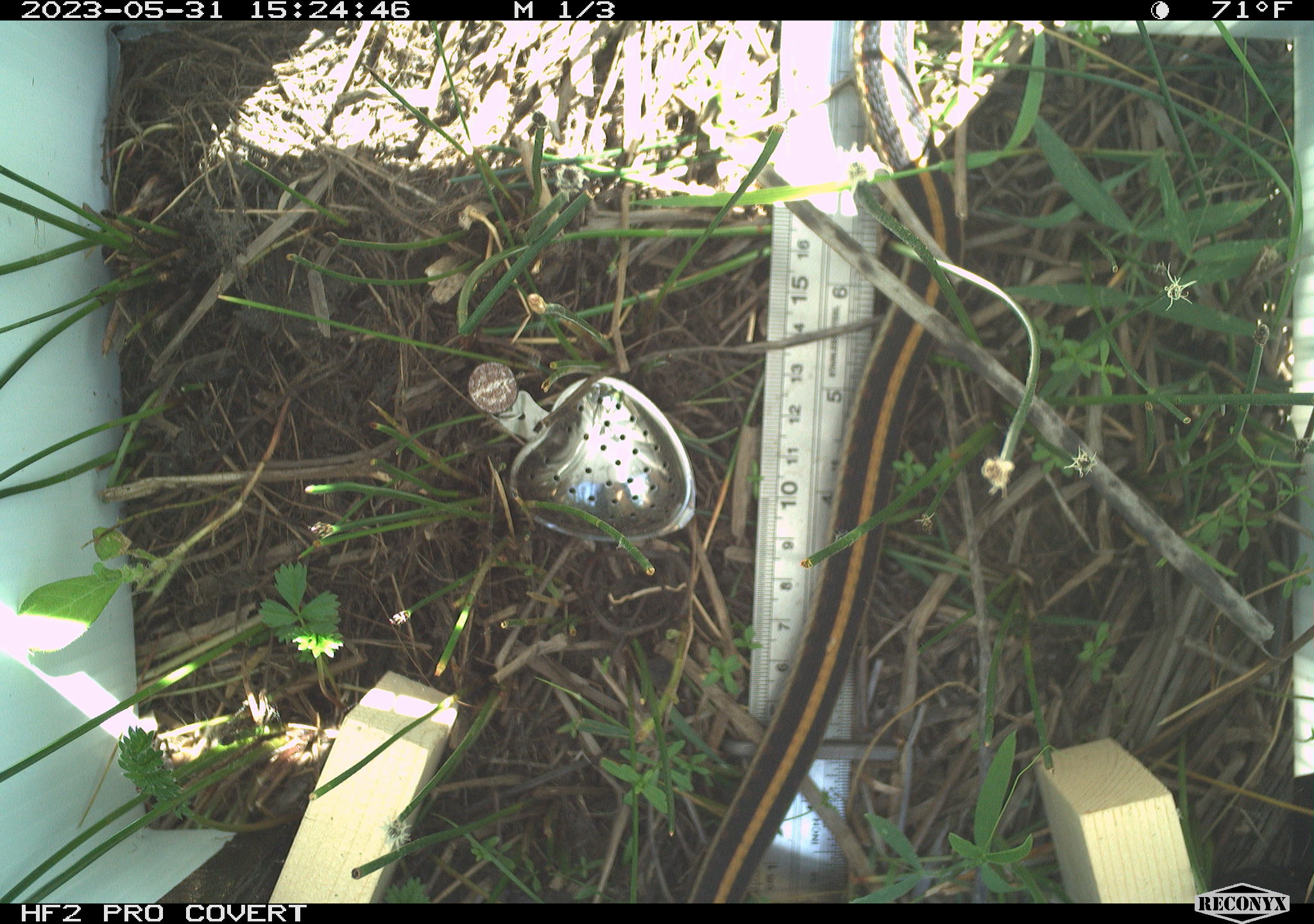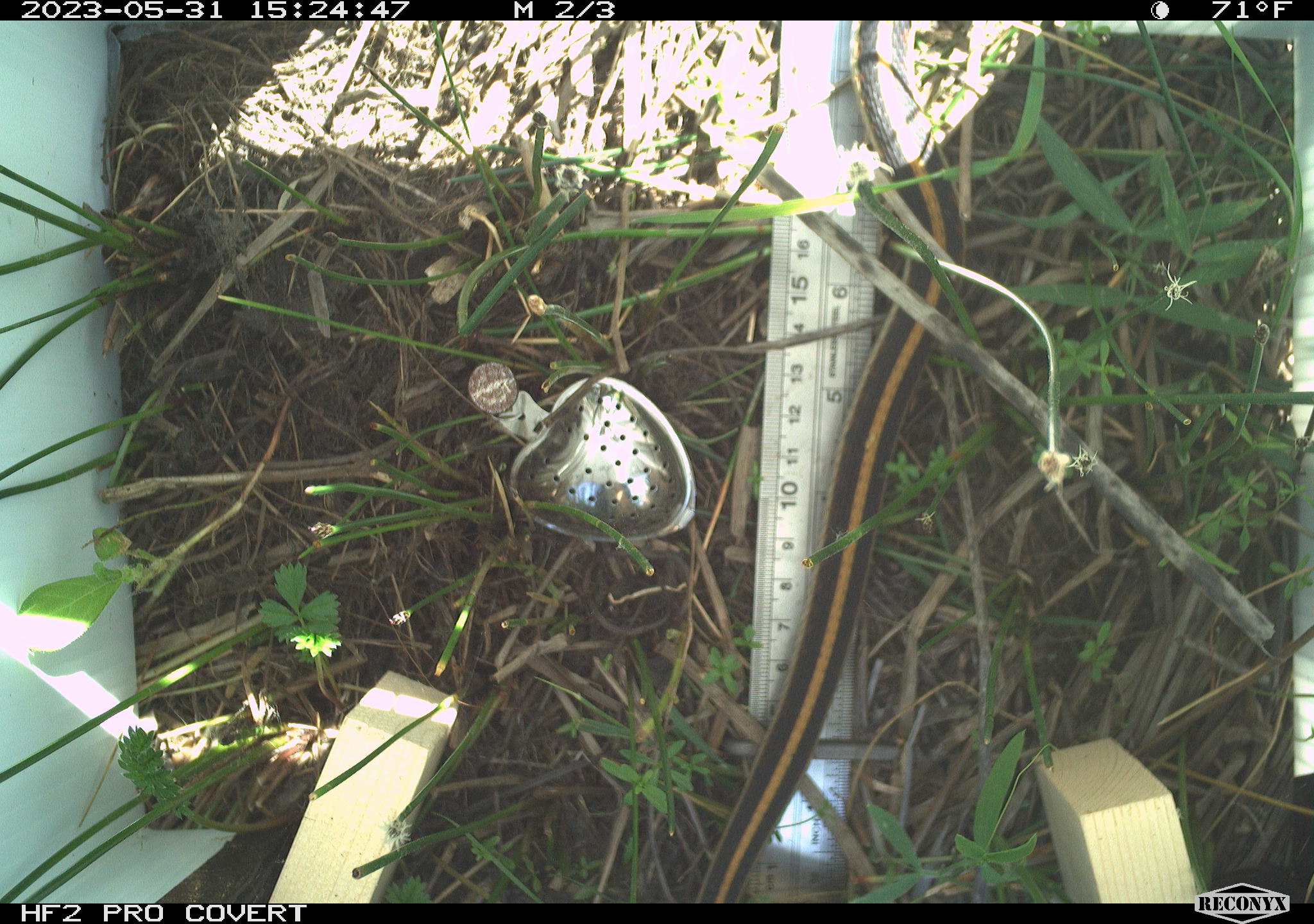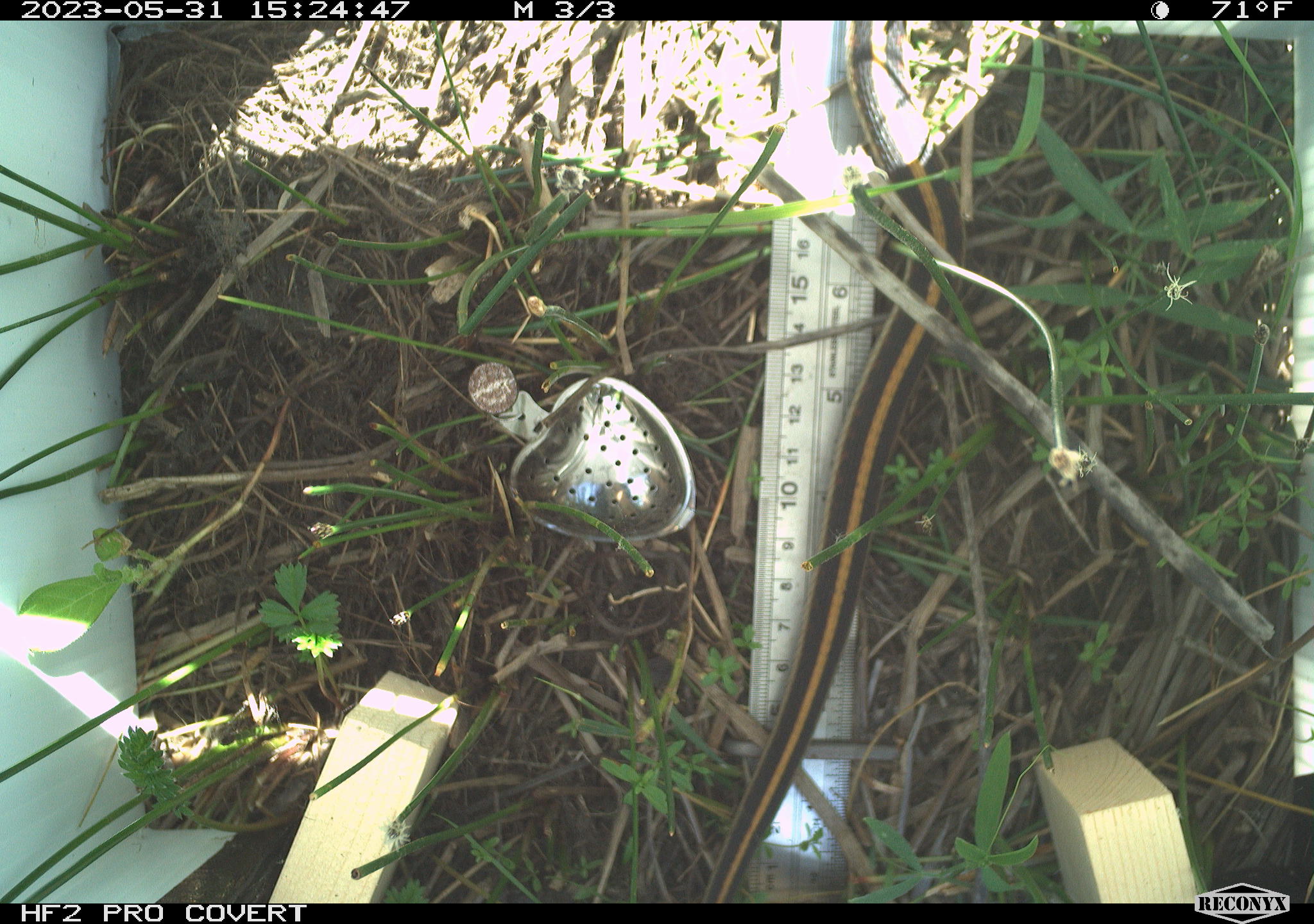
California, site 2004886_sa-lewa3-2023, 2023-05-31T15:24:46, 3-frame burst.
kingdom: Animalia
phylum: Chordata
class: Reptilia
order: Squamata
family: Colubridae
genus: Thamnophis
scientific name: Thamnophis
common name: american gartersnakes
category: thamnophis species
Thamnophis species (american gartersnakes) (Thamnophis).